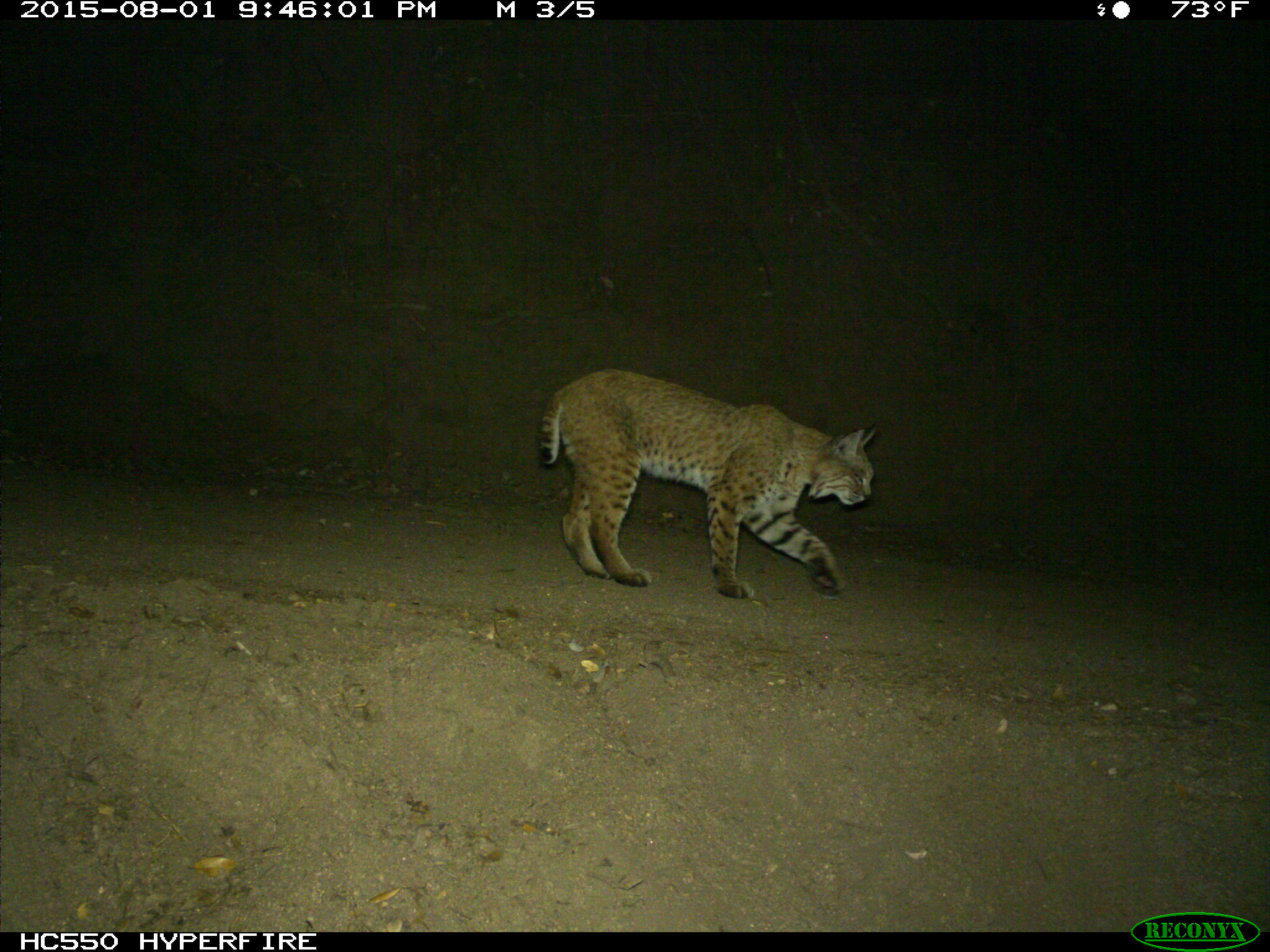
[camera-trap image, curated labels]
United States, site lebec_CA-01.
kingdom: Animalia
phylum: Chordata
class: Mammalia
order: Carnivora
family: Felidae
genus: Lynx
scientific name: Lynx rufus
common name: bobcat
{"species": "Lynx rufus (bobcat)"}